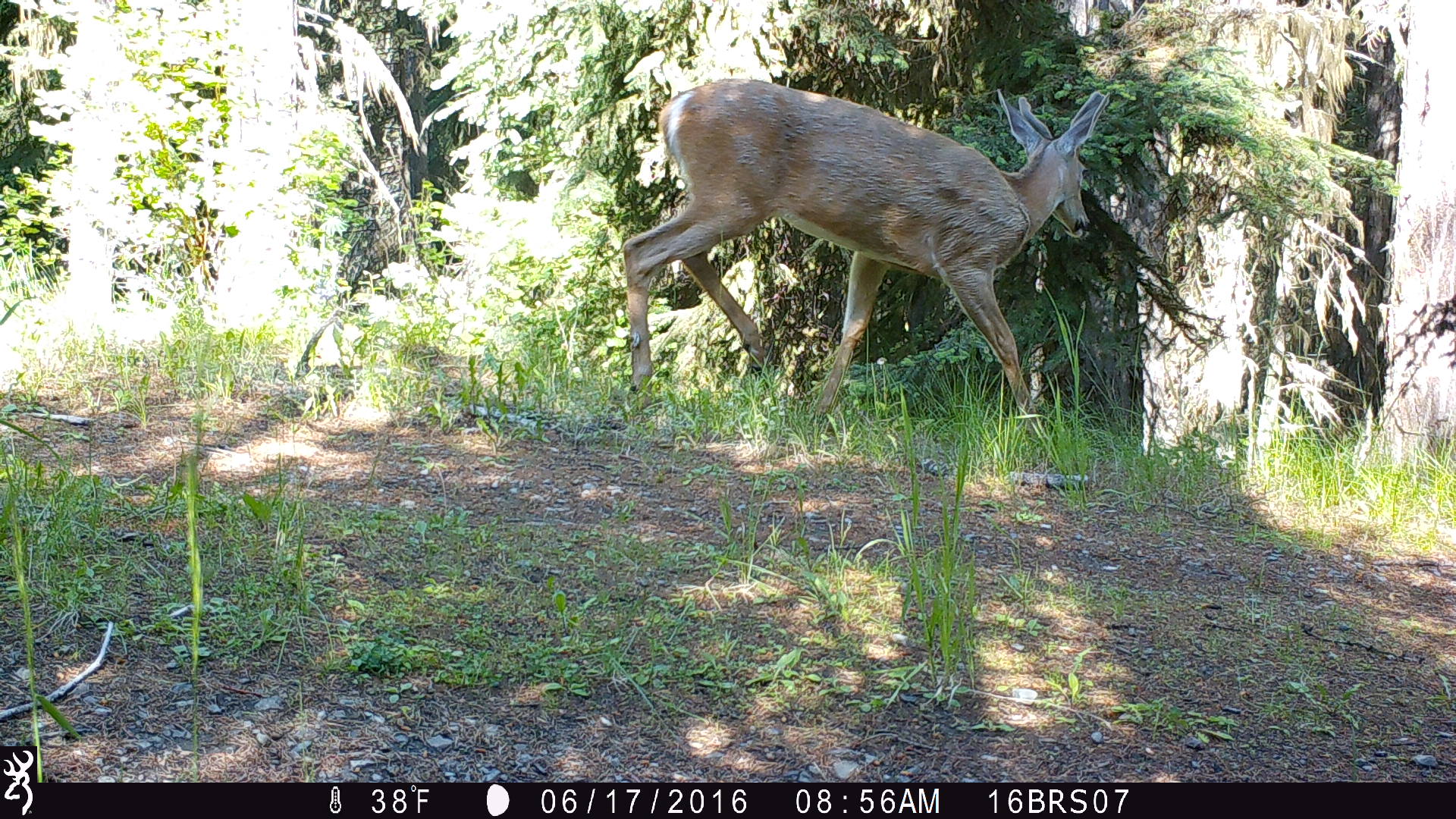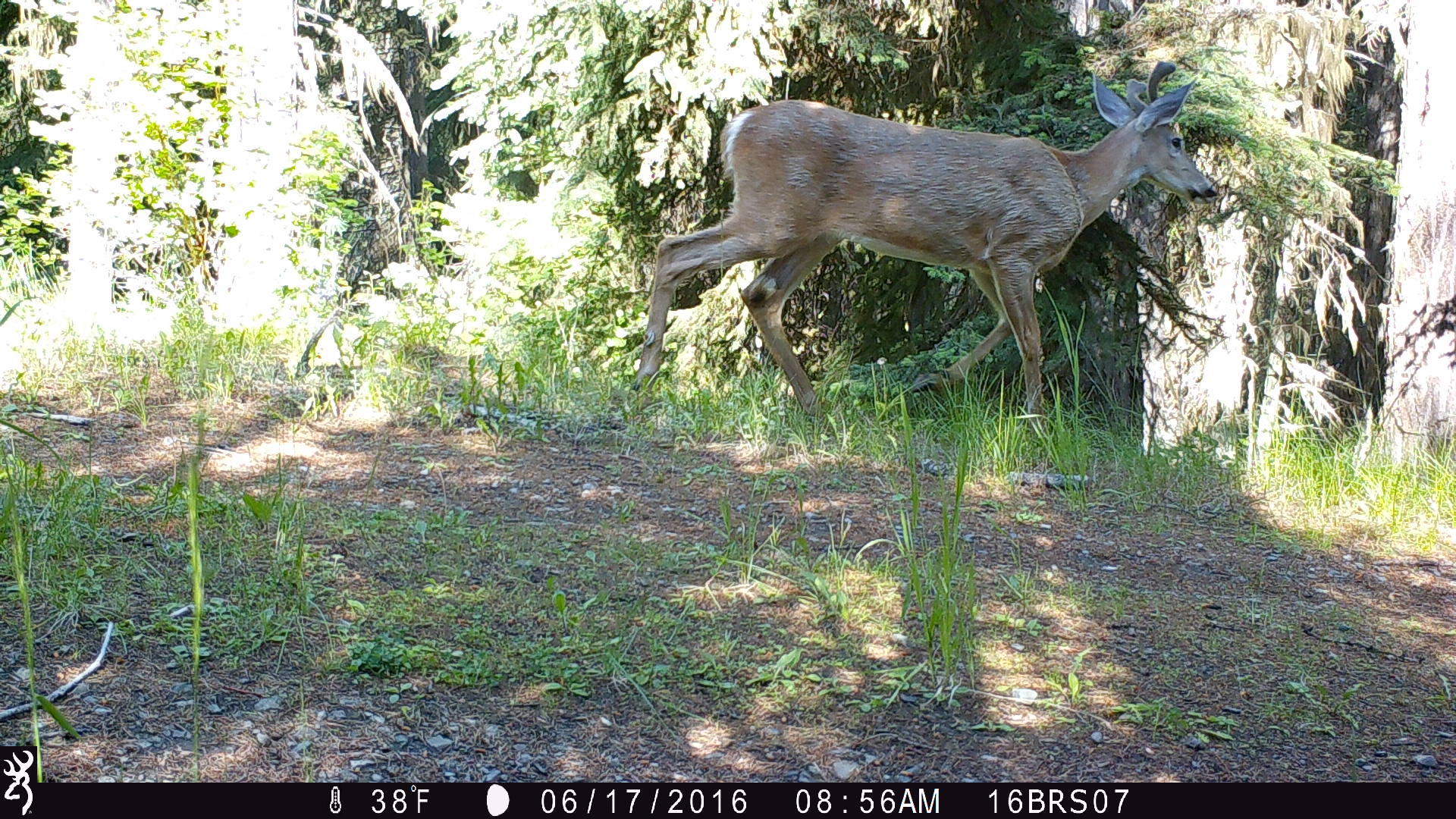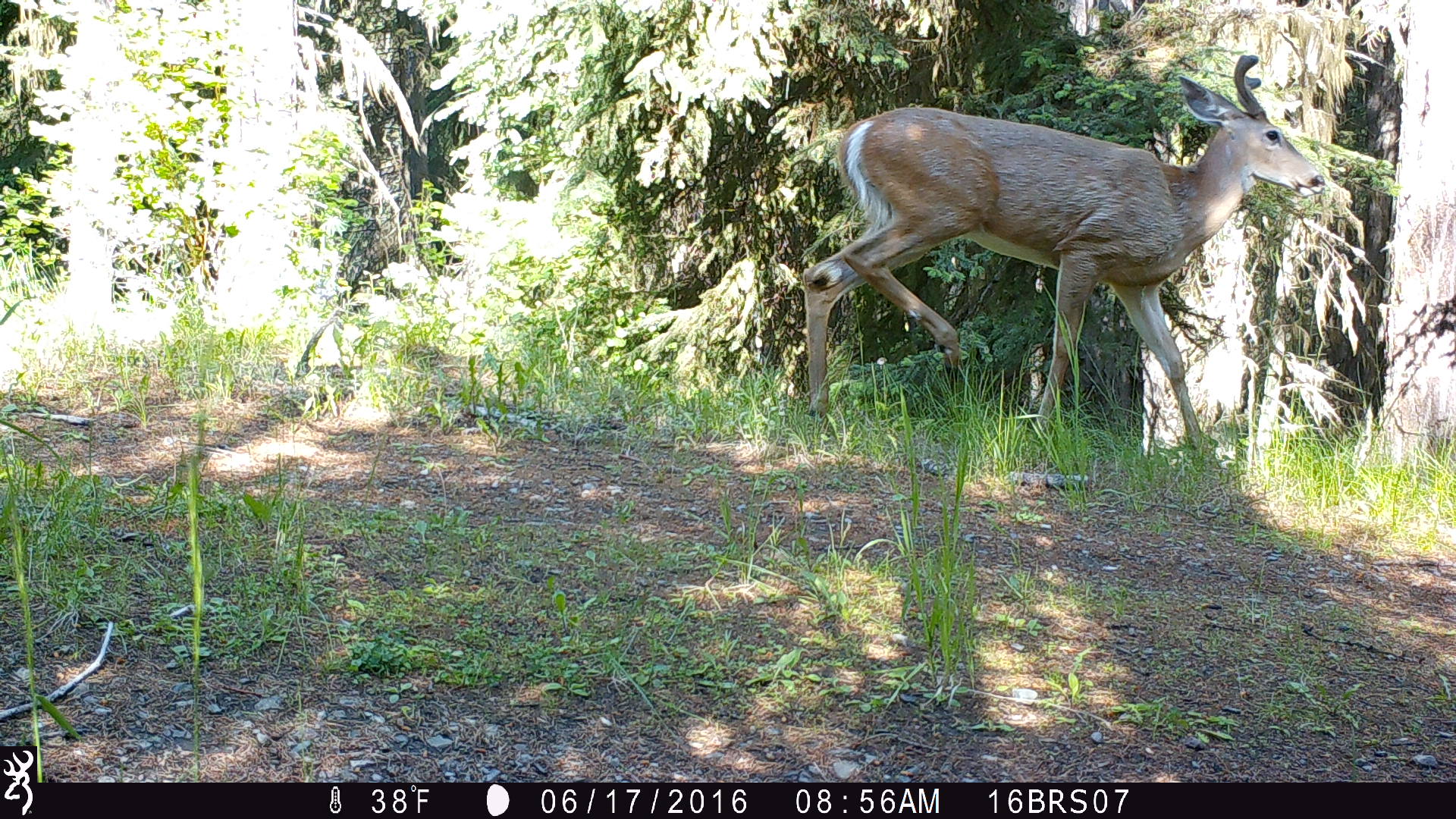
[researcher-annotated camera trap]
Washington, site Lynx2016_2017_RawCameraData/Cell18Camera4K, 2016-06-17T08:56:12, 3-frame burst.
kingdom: Animalia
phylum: Chordata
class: Mammalia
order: Artiodactyla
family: Cervidae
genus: Odocoileus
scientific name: Odocoileus virginianus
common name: white-tailed deer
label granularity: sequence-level